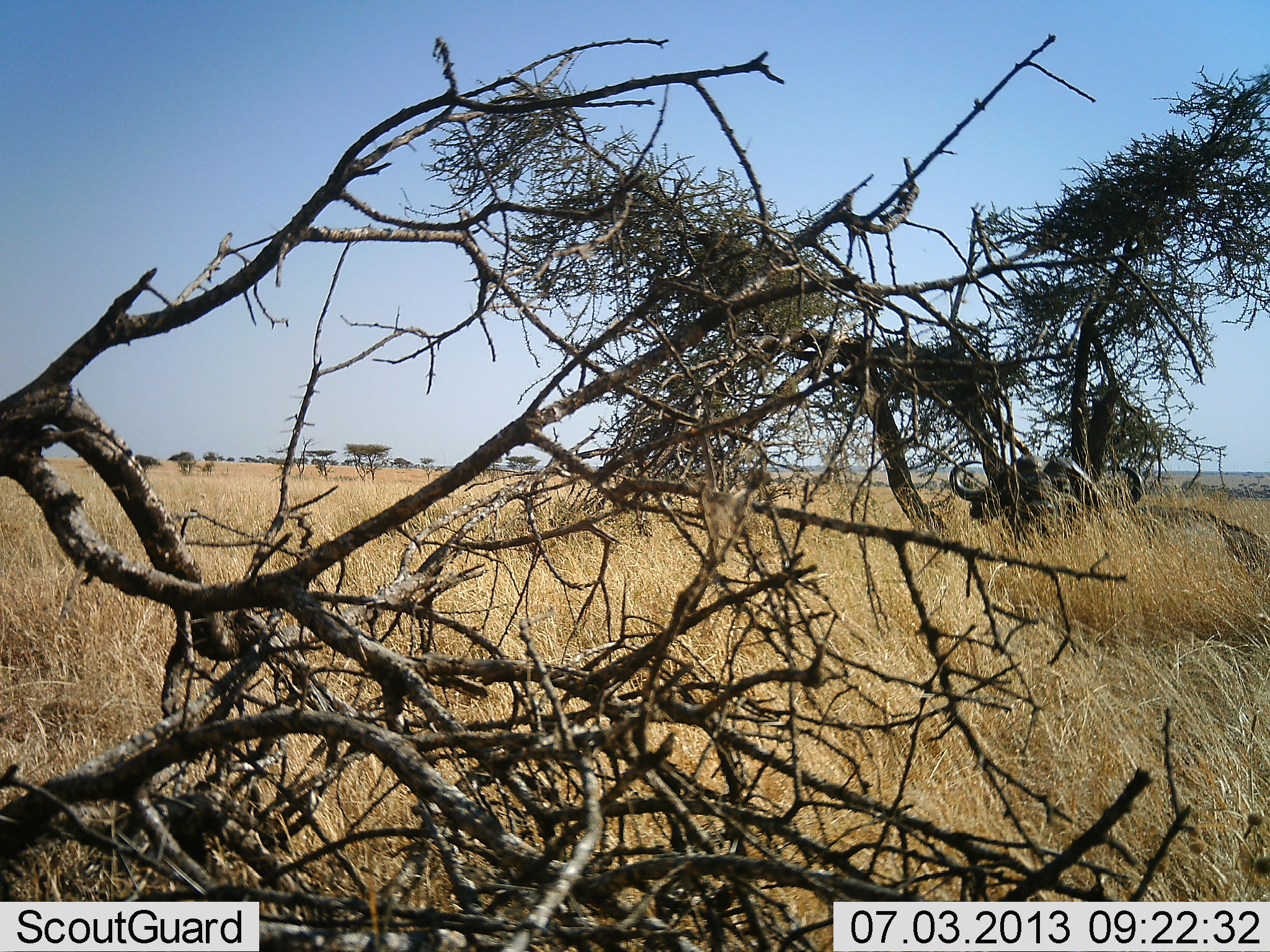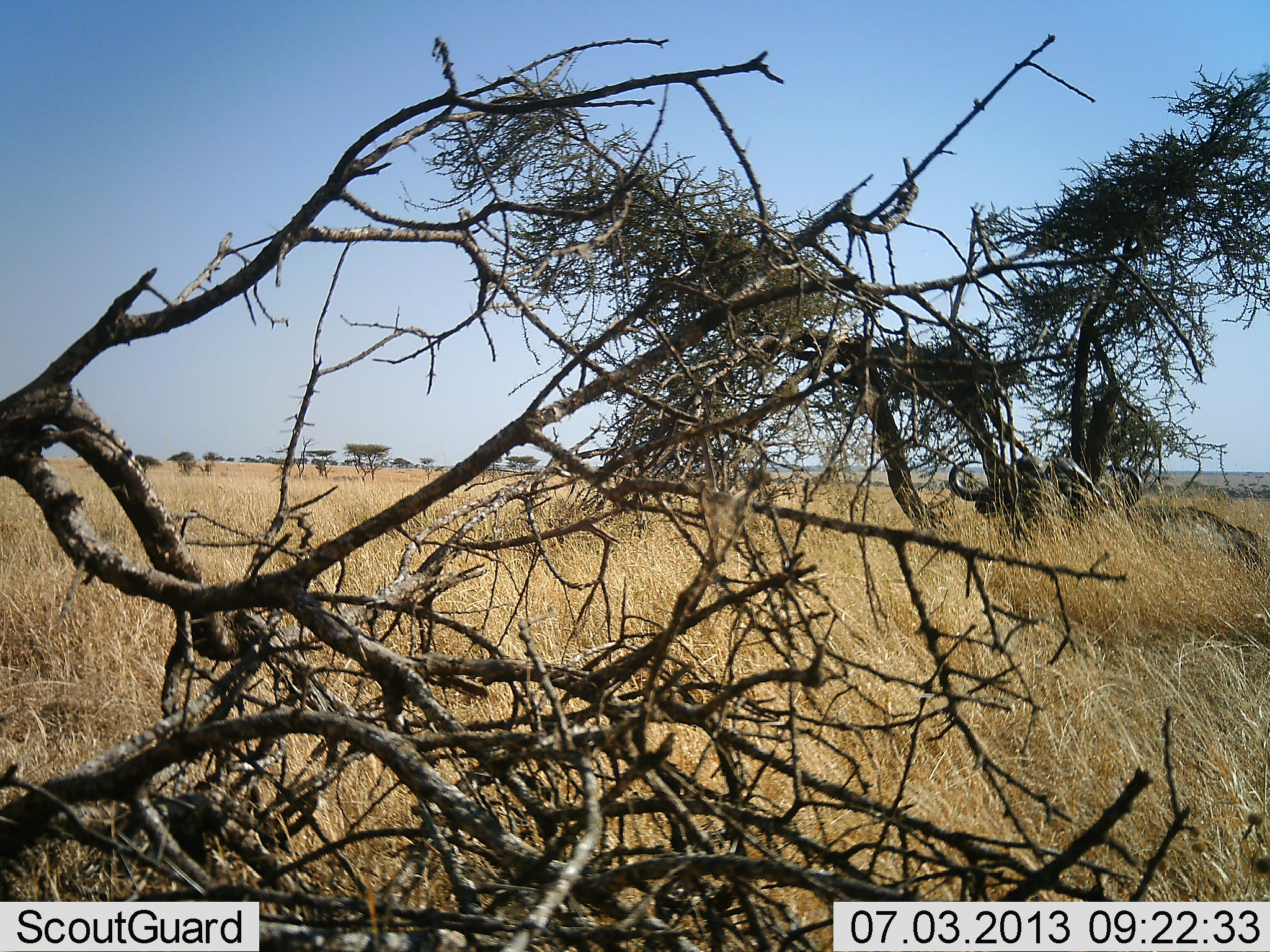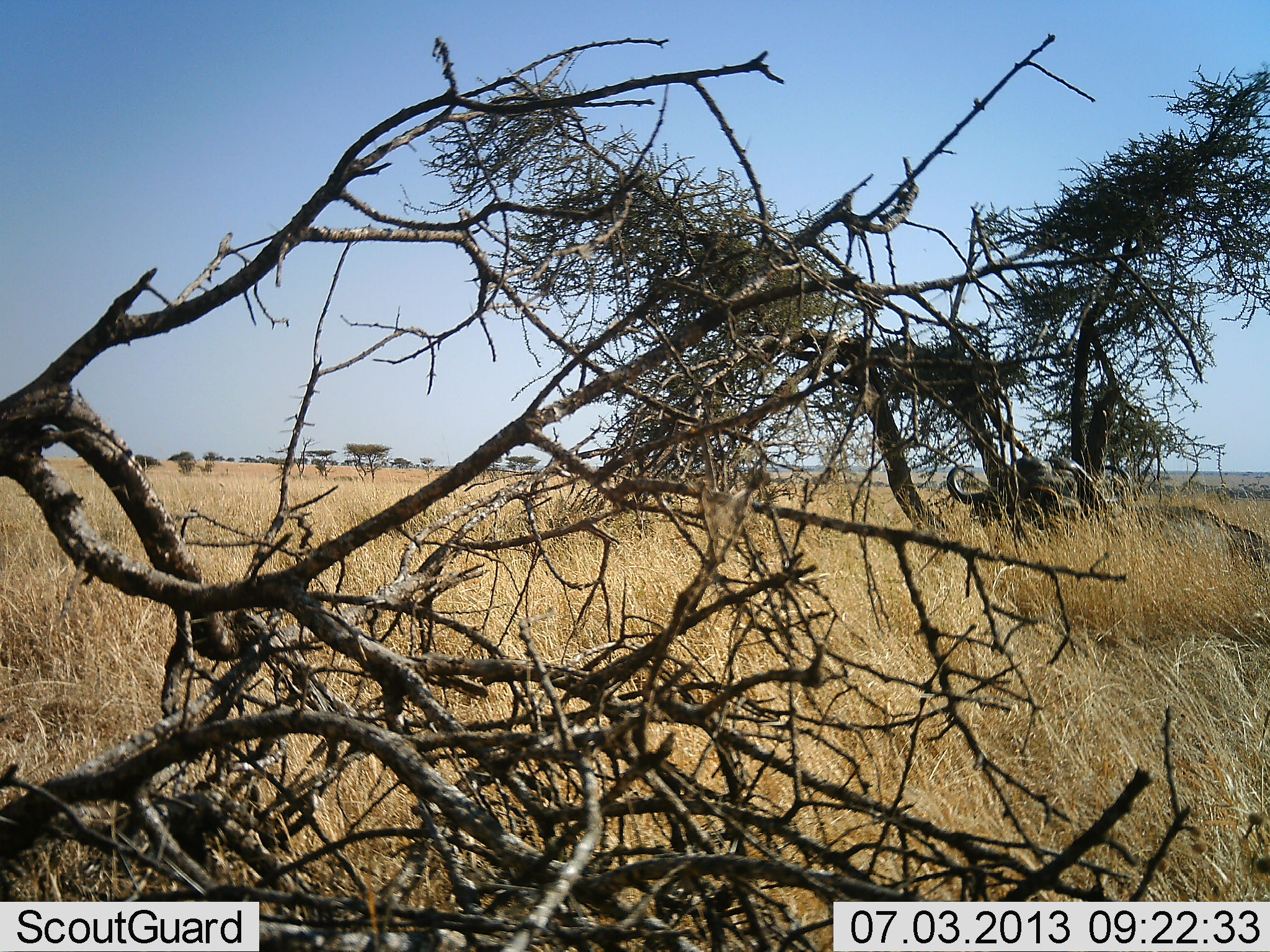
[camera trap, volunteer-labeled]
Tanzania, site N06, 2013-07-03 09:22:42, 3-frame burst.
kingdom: Animalia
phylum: Chordata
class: Mammalia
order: Artiodactyla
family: Bovidae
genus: Syncerus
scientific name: Syncerus caffer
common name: cape buffalo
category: buffalo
Buffalo (cape buffalo) (Syncerus caffer), count 1. Behavior (volunteer vote fractions): standing 56%, resting 56%, moving 0%, interacting 0%. Young present (vote fraction): 0%. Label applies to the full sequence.